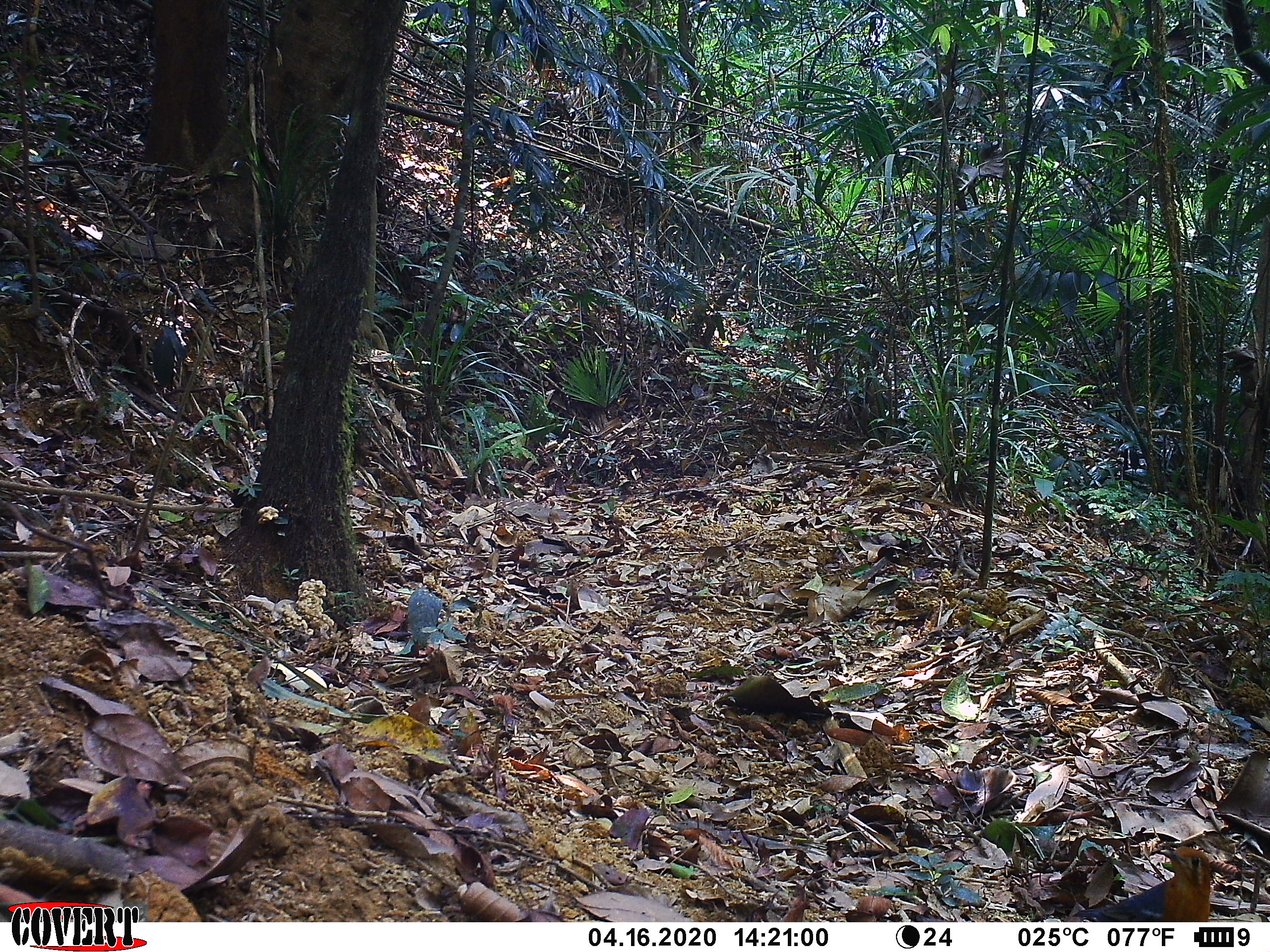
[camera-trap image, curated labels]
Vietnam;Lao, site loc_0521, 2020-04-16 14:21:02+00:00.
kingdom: Animalia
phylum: Chordata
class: Aves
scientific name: Aves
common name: bird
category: unidentified bird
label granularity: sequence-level